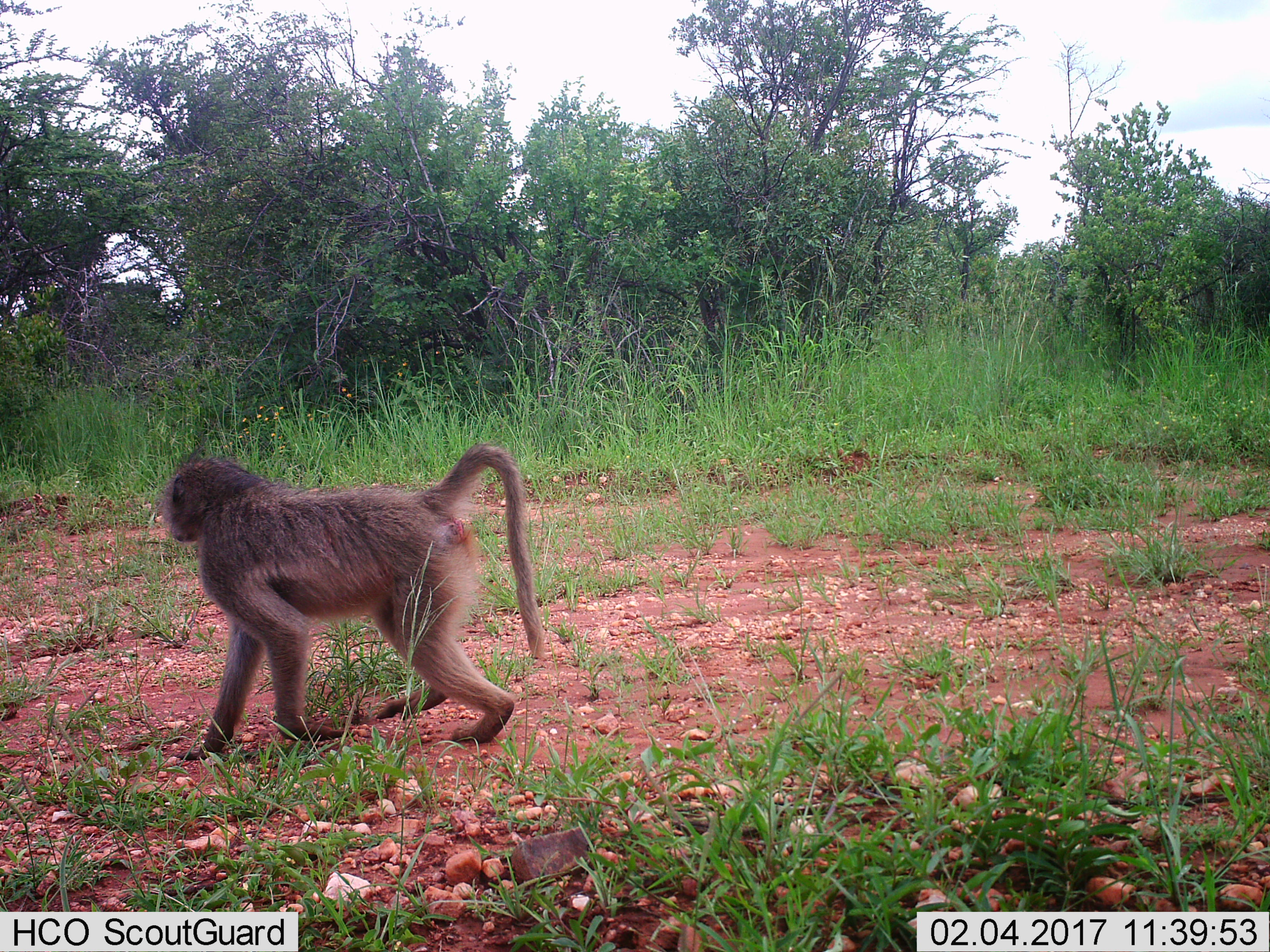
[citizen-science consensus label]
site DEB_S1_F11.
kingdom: Animalia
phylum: Chordata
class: Mammalia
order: Primates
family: Cercopithecidae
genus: Papio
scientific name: Papio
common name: baboon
Baboon (Papio), count 1. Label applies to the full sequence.